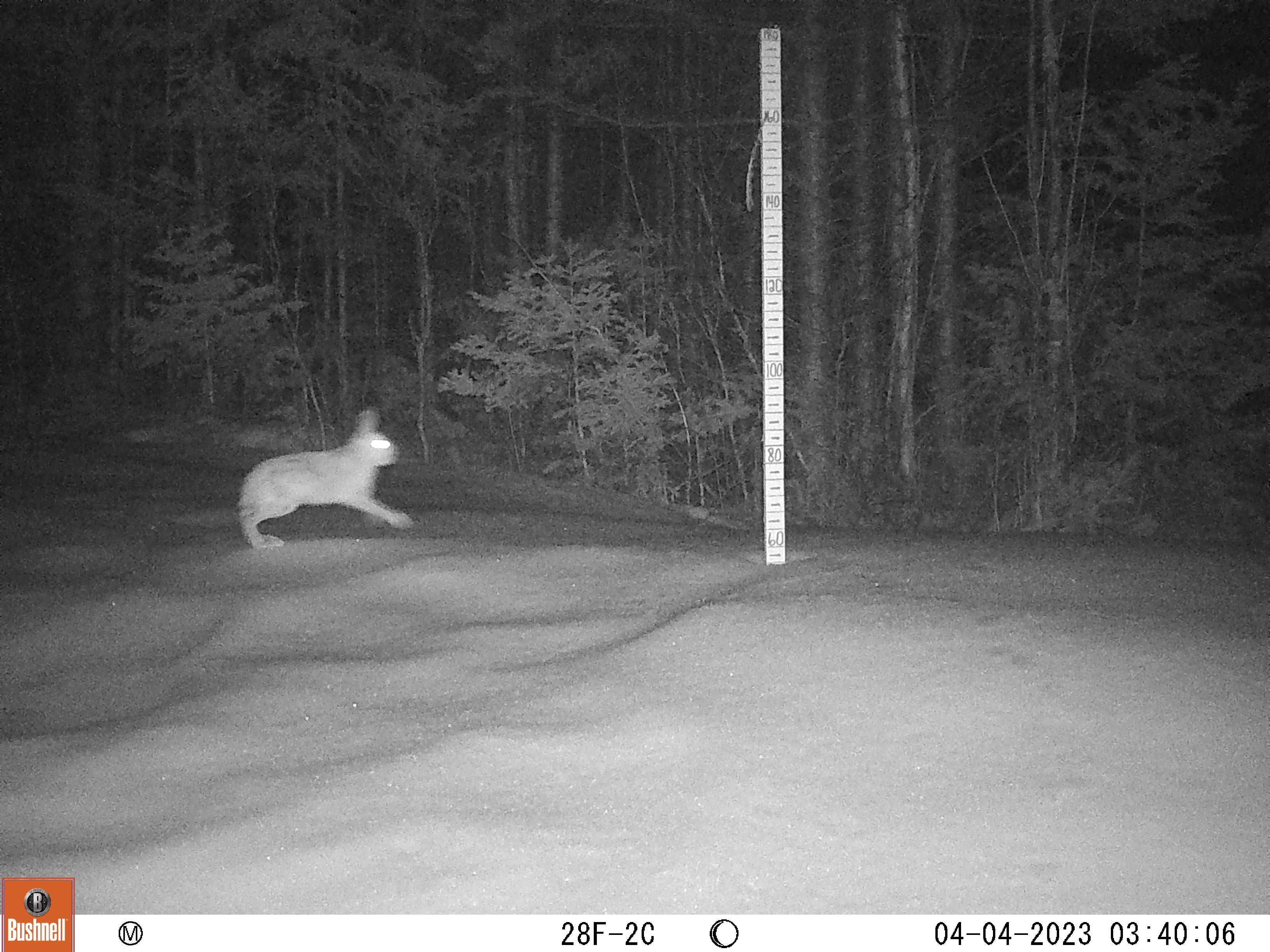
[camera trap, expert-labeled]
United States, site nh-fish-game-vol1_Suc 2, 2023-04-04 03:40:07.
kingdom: Animalia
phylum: Chordata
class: Mammalia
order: Lagomorpha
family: Leporidae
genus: Lepus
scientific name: Lepus americanus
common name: snowshoe hare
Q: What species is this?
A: Snowshoe hare (Lepus americanus).